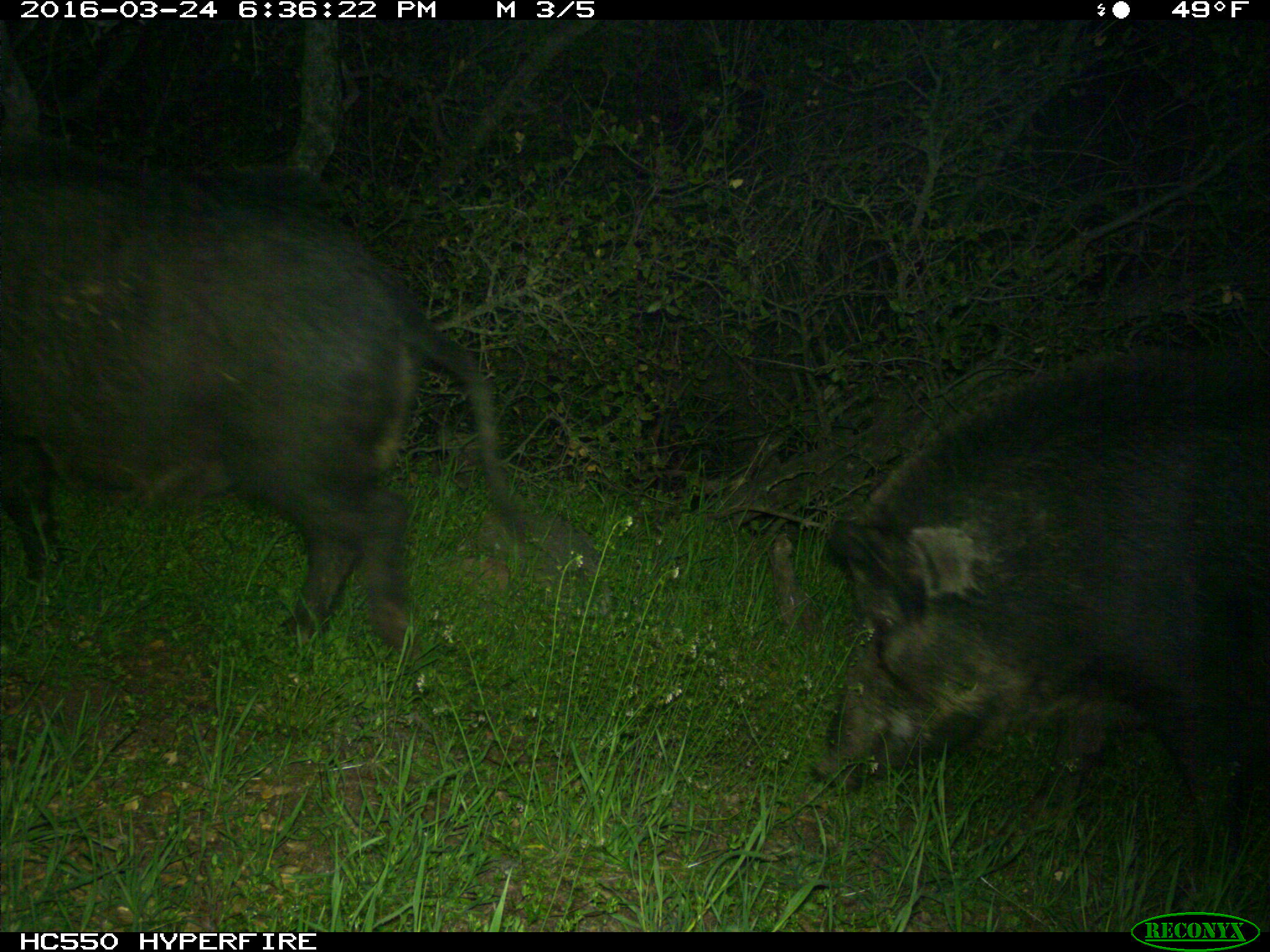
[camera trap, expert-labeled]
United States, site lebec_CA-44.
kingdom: Animalia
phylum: Chordata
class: Mammalia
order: Artiodactyla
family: Suidae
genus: Sus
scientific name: Sus scrofa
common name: wild boar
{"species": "Sus scrofa (wild boar)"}